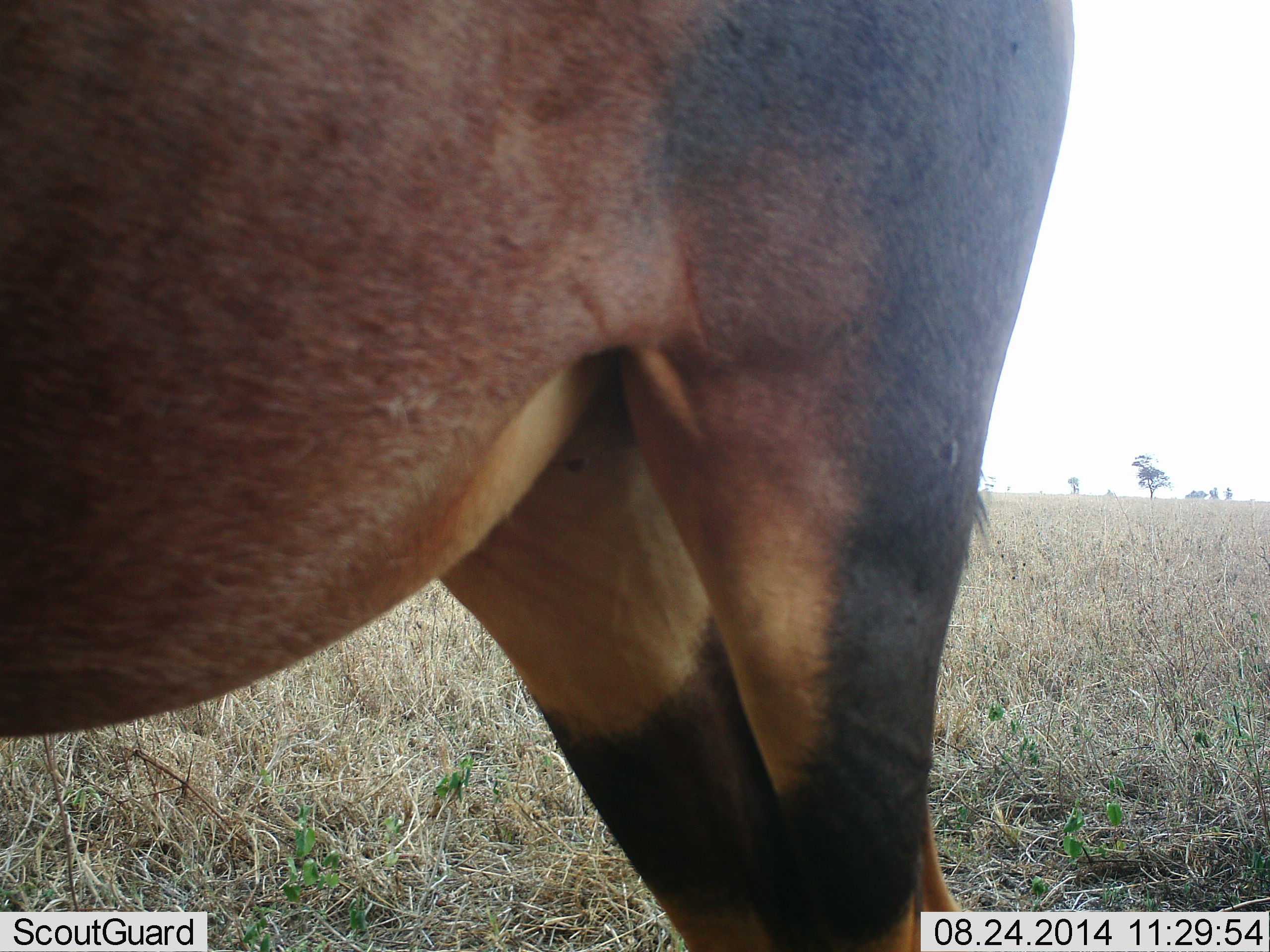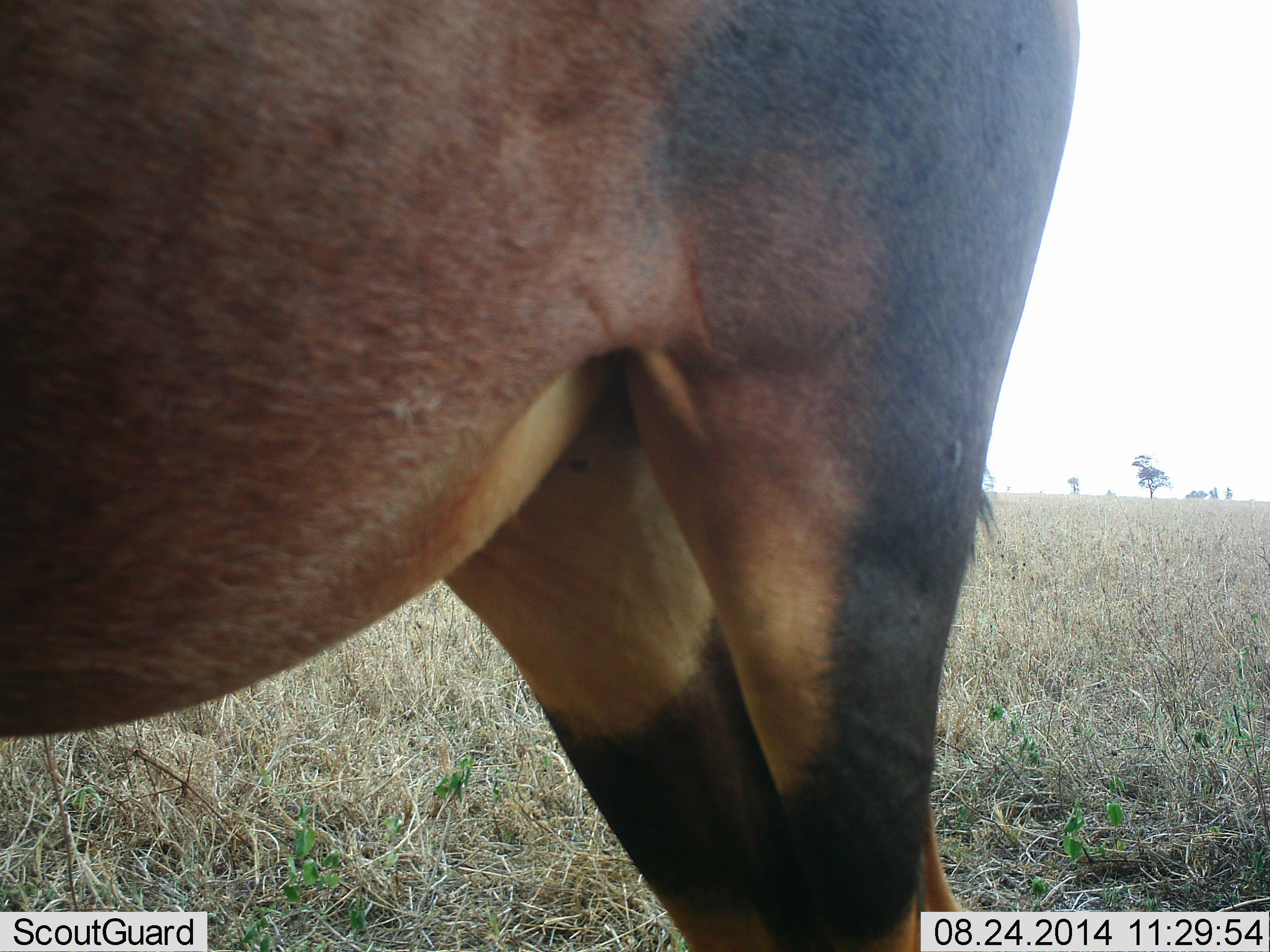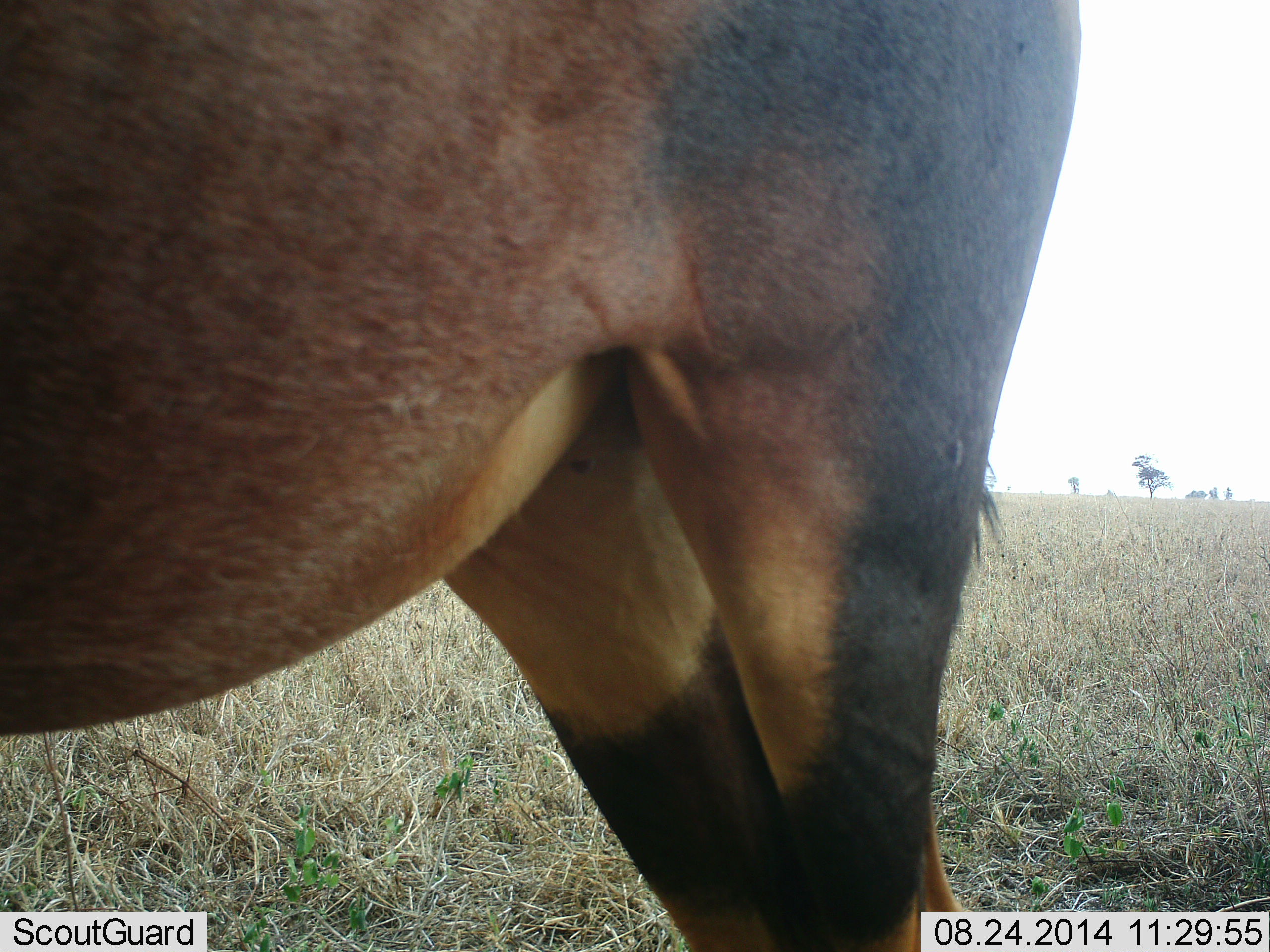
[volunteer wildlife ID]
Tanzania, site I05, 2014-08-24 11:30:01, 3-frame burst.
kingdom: Animalia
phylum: Chordata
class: Mammalia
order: Artiodactyla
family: Bovidae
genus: Damaliscus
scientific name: Damaliscus lunatus jimela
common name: topi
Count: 1.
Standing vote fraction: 100%.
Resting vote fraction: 0%.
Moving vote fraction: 0%.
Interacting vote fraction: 0%.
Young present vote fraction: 0%.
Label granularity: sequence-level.